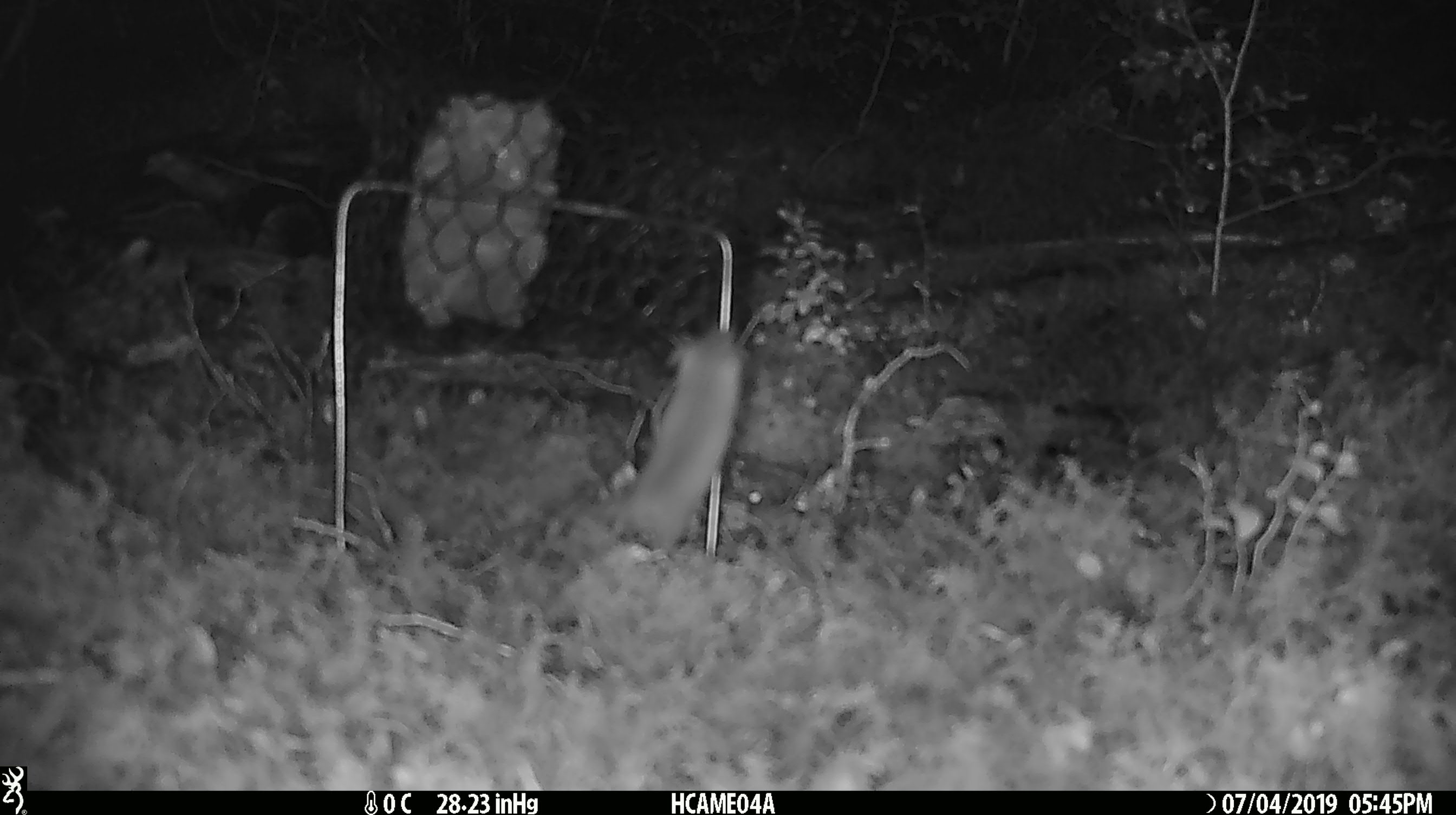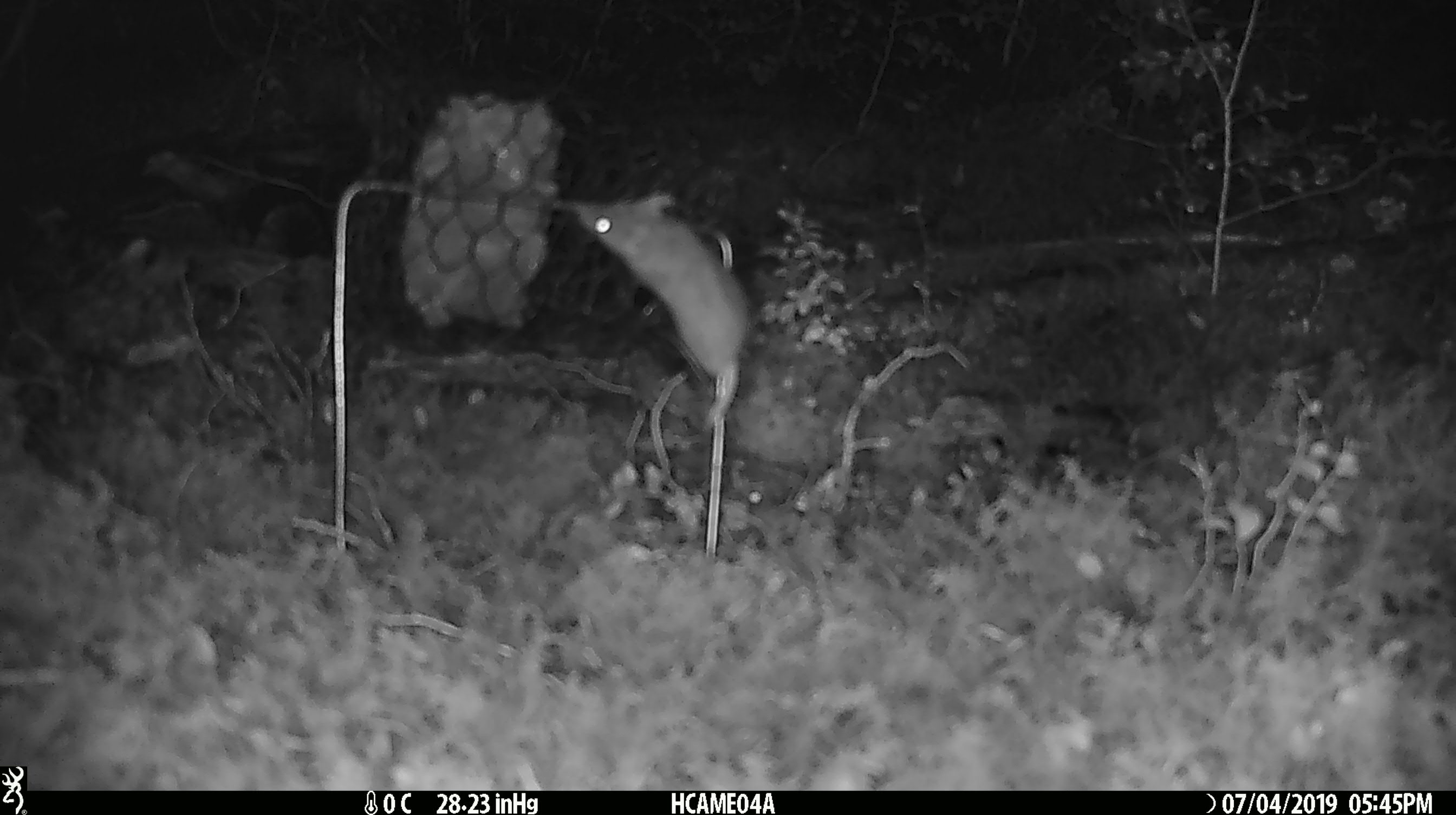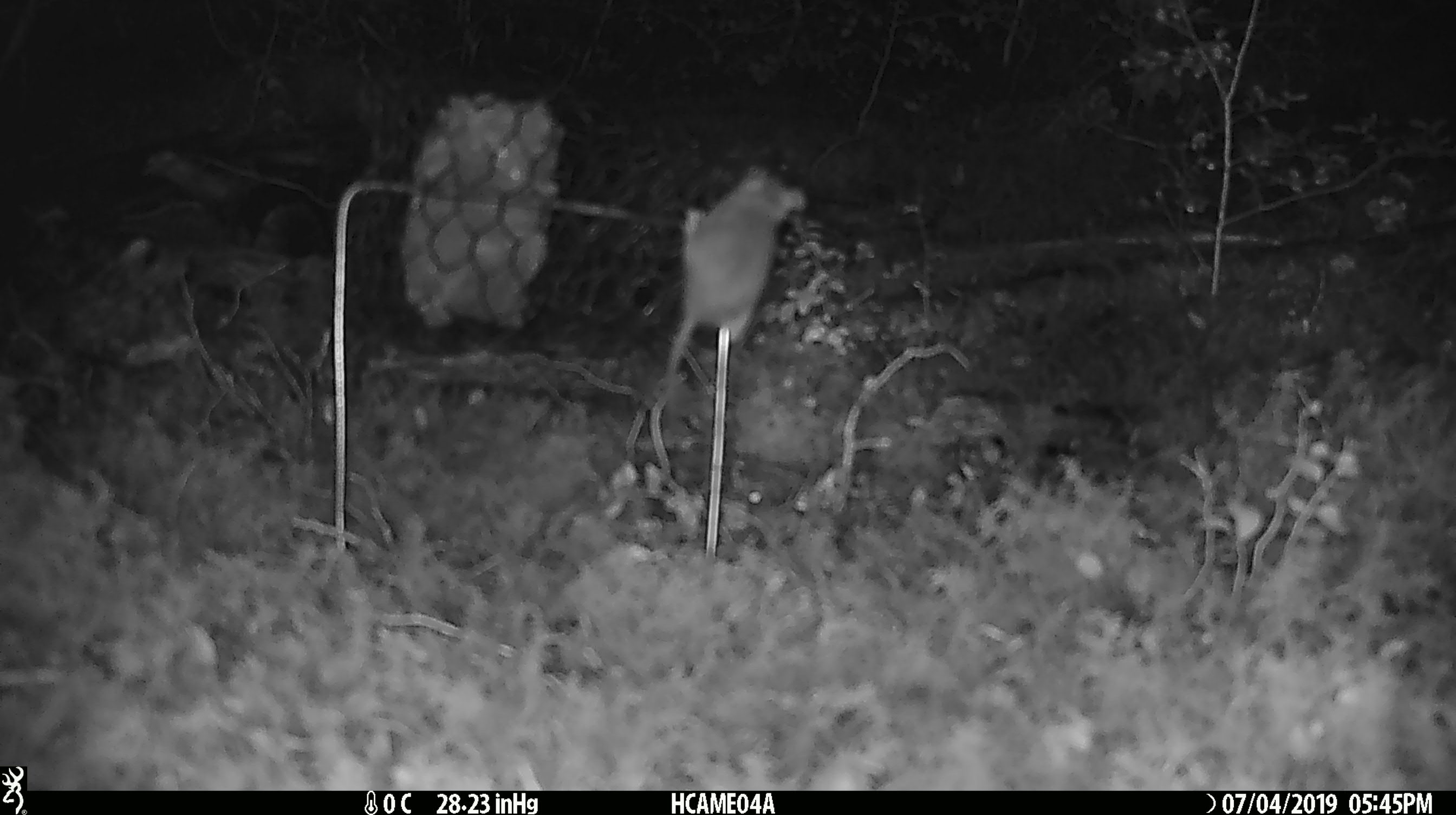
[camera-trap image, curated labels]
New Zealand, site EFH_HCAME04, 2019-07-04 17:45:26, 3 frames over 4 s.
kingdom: Animalia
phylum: Chordata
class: Mammalia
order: Rodentia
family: Muridae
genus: Mus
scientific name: Mus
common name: mouse